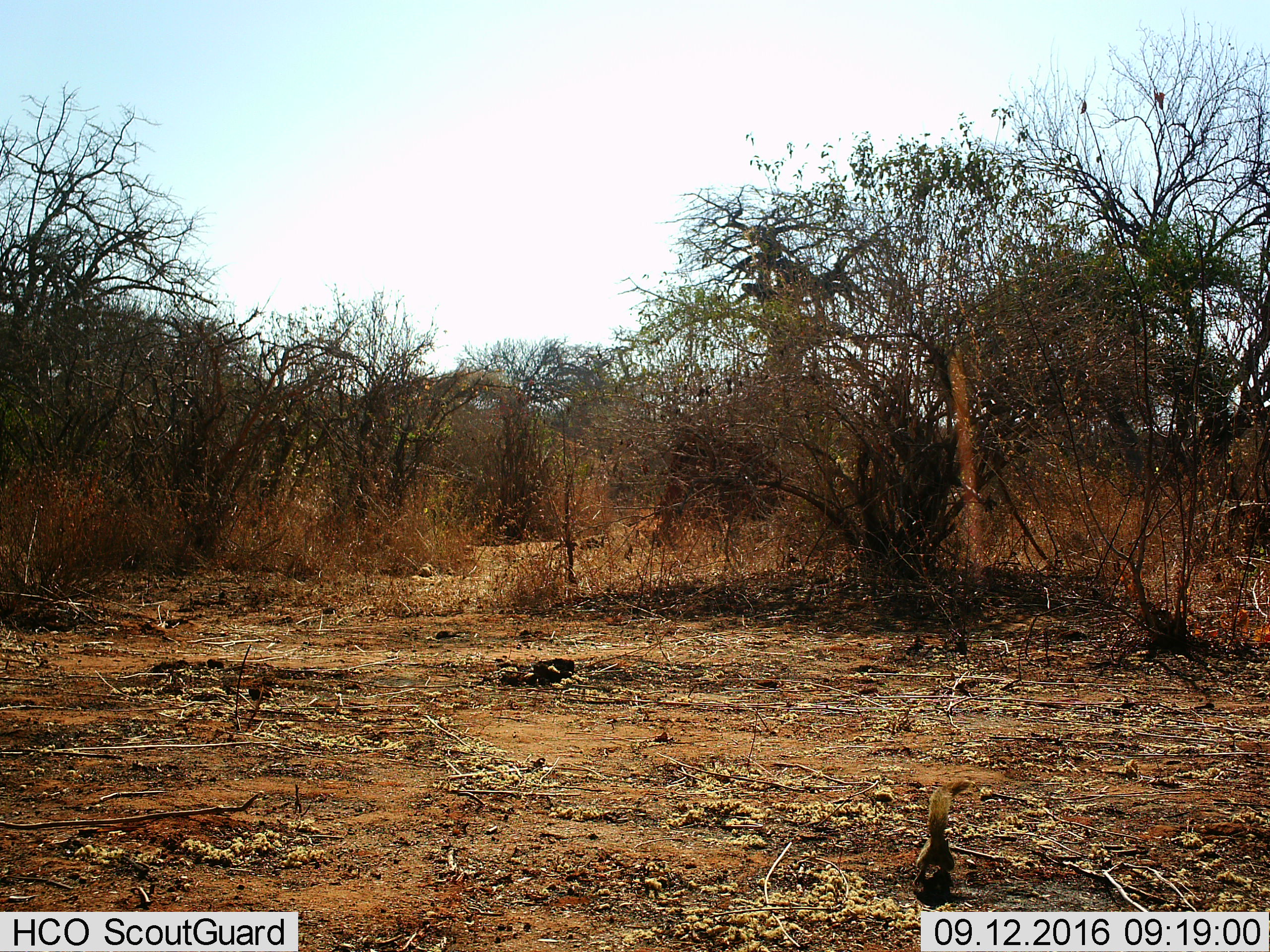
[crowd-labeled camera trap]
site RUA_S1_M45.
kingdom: Animalia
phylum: Chordata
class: Mammalia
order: Rodentia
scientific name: Rodentia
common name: rodent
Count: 1.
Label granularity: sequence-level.